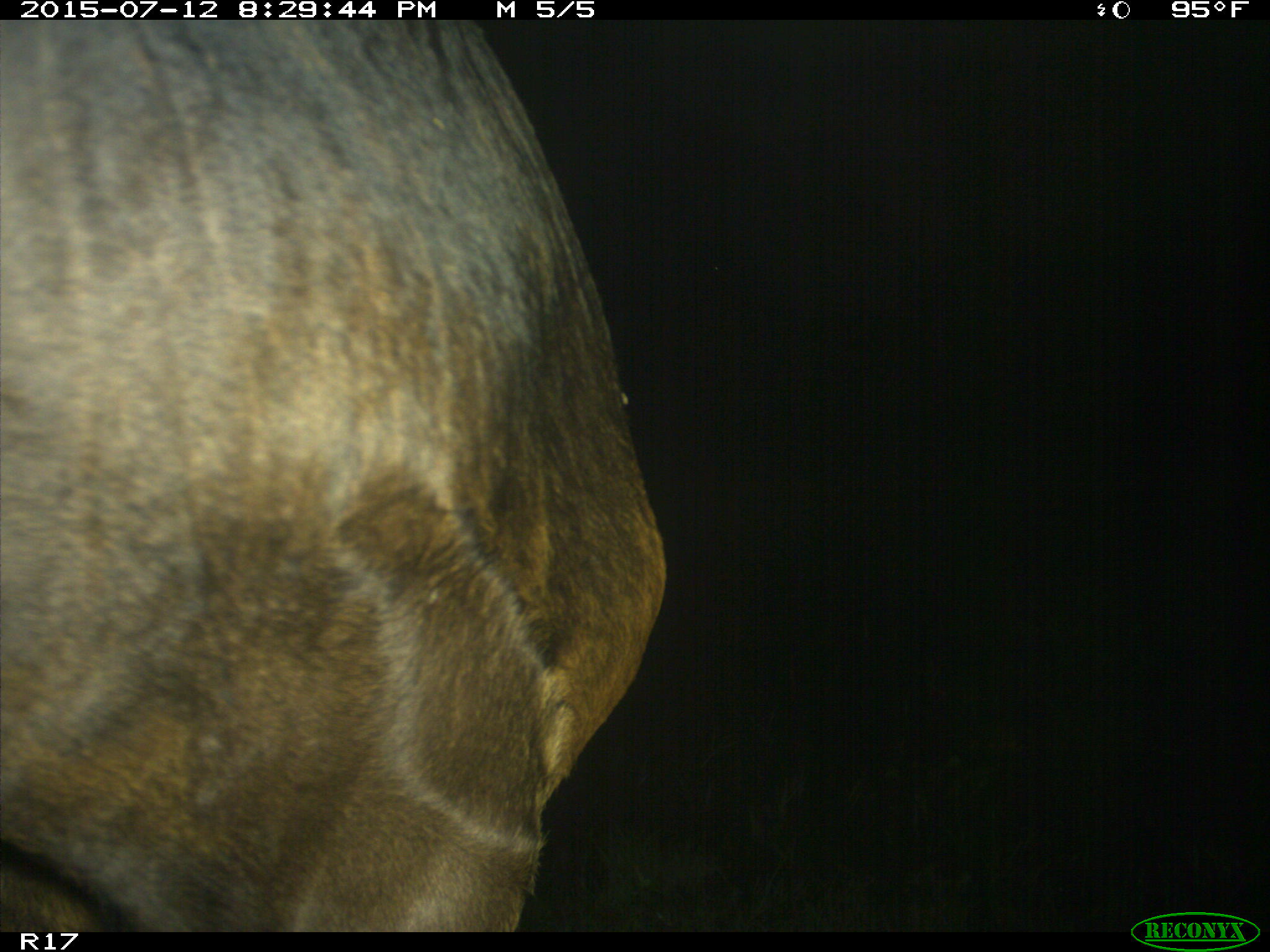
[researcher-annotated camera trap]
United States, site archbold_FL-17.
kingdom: Animalia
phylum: Chordata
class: Mammalia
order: Artiodactyla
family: Bovidae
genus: Bos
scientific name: Bos taurus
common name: domestic cow